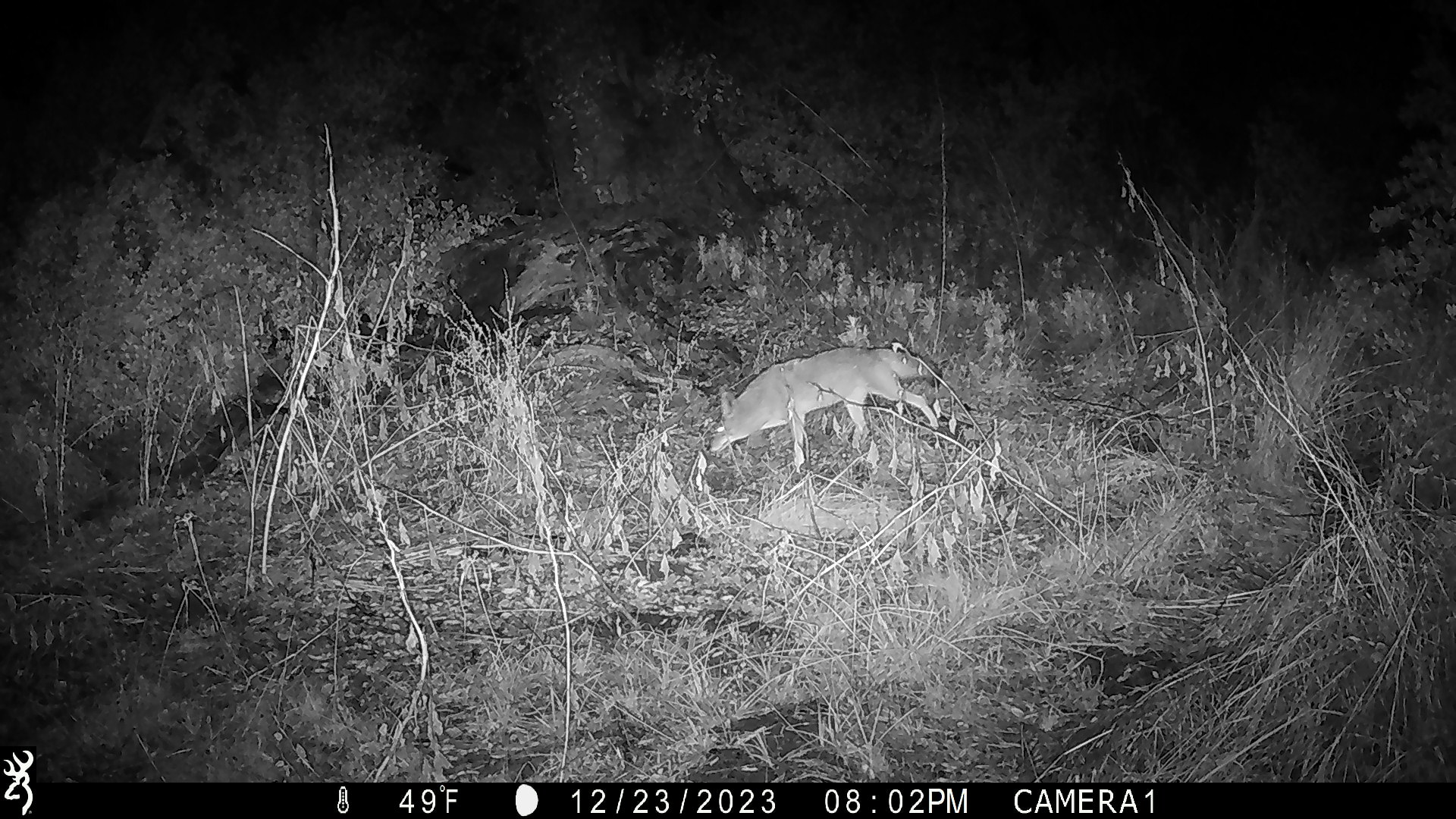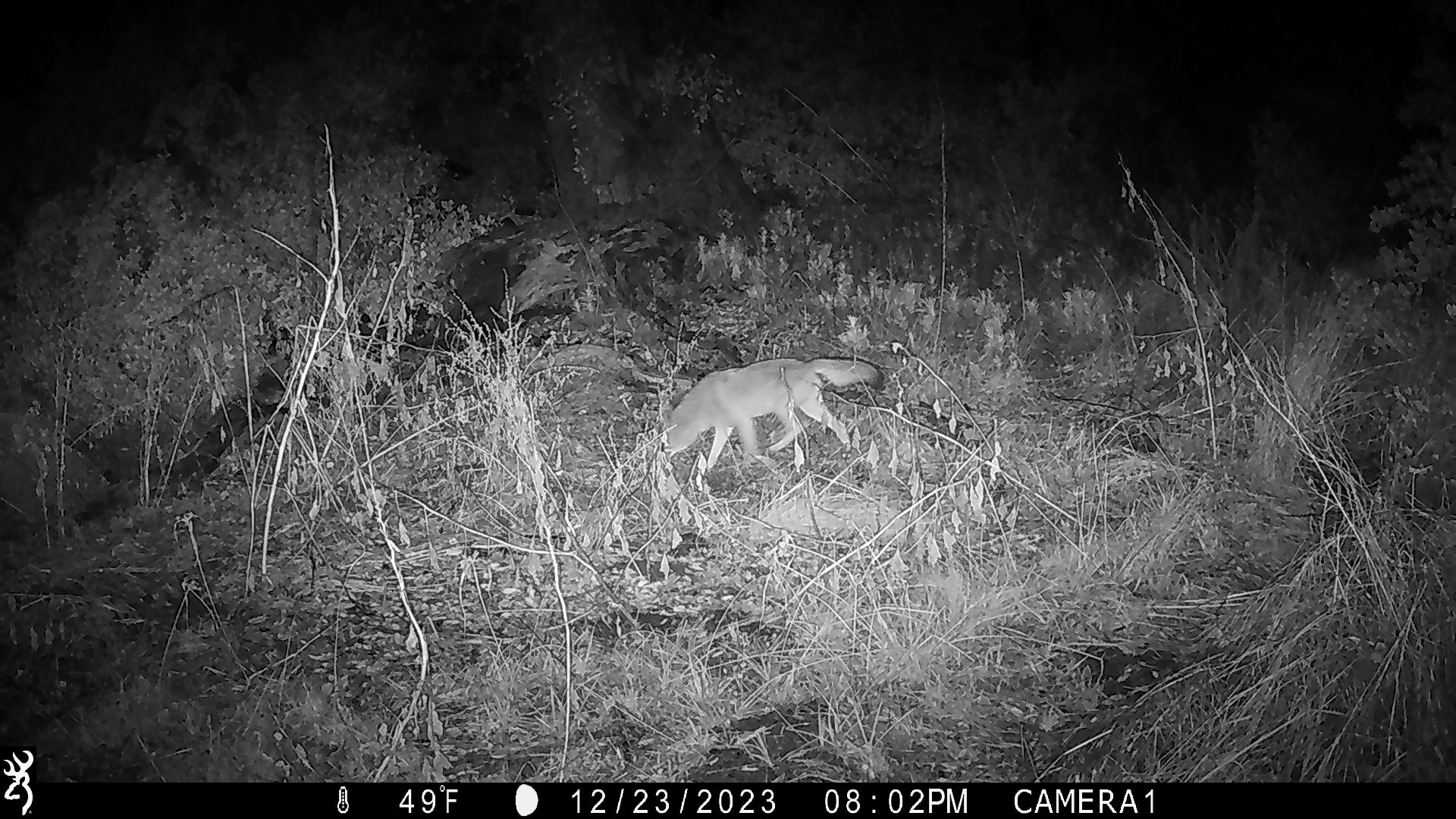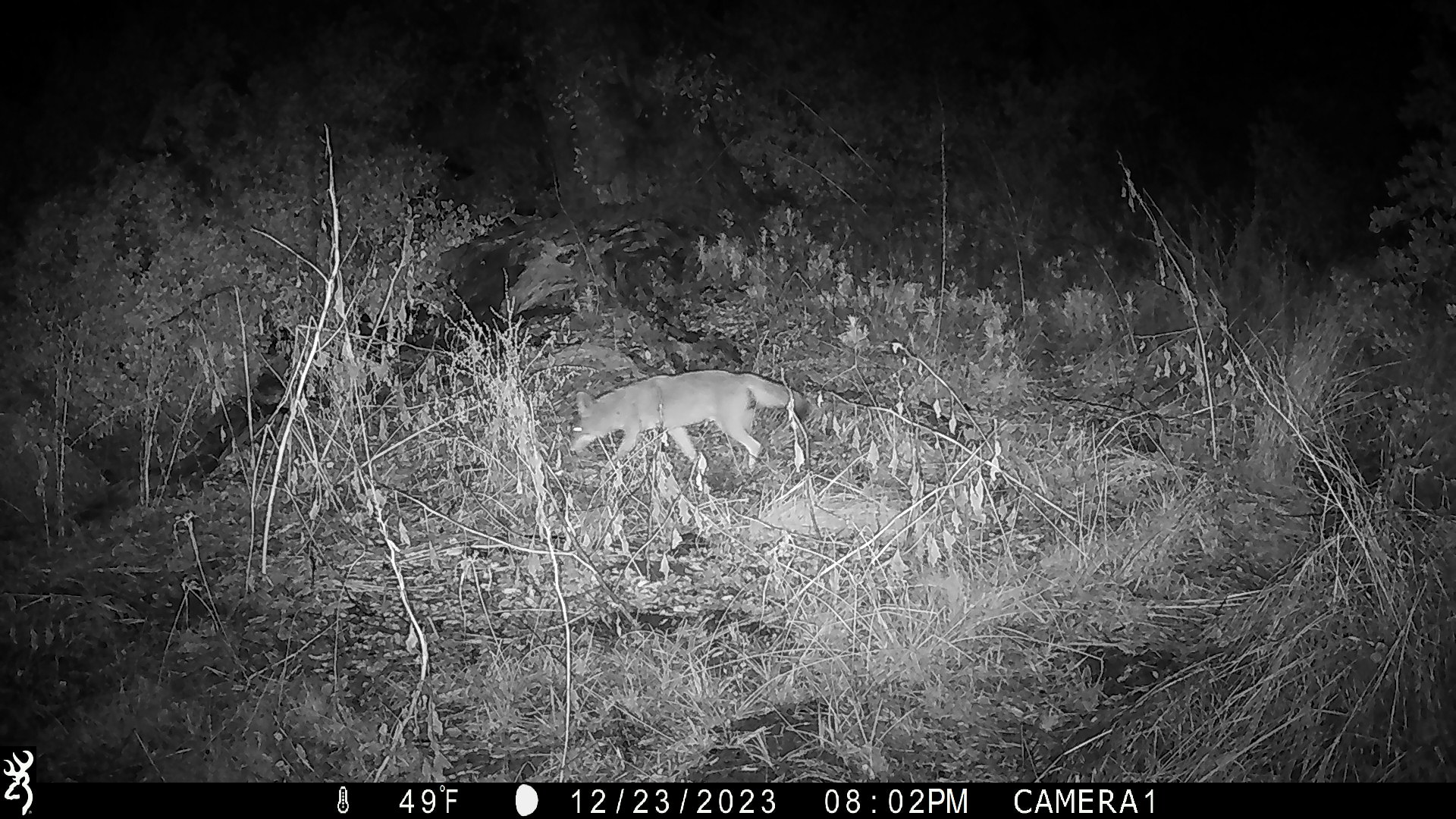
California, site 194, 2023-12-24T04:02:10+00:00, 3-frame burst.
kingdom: Animalia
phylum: Chordata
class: Mammalia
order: Carnivora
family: Canidae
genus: Canis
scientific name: Canis latrans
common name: coyote